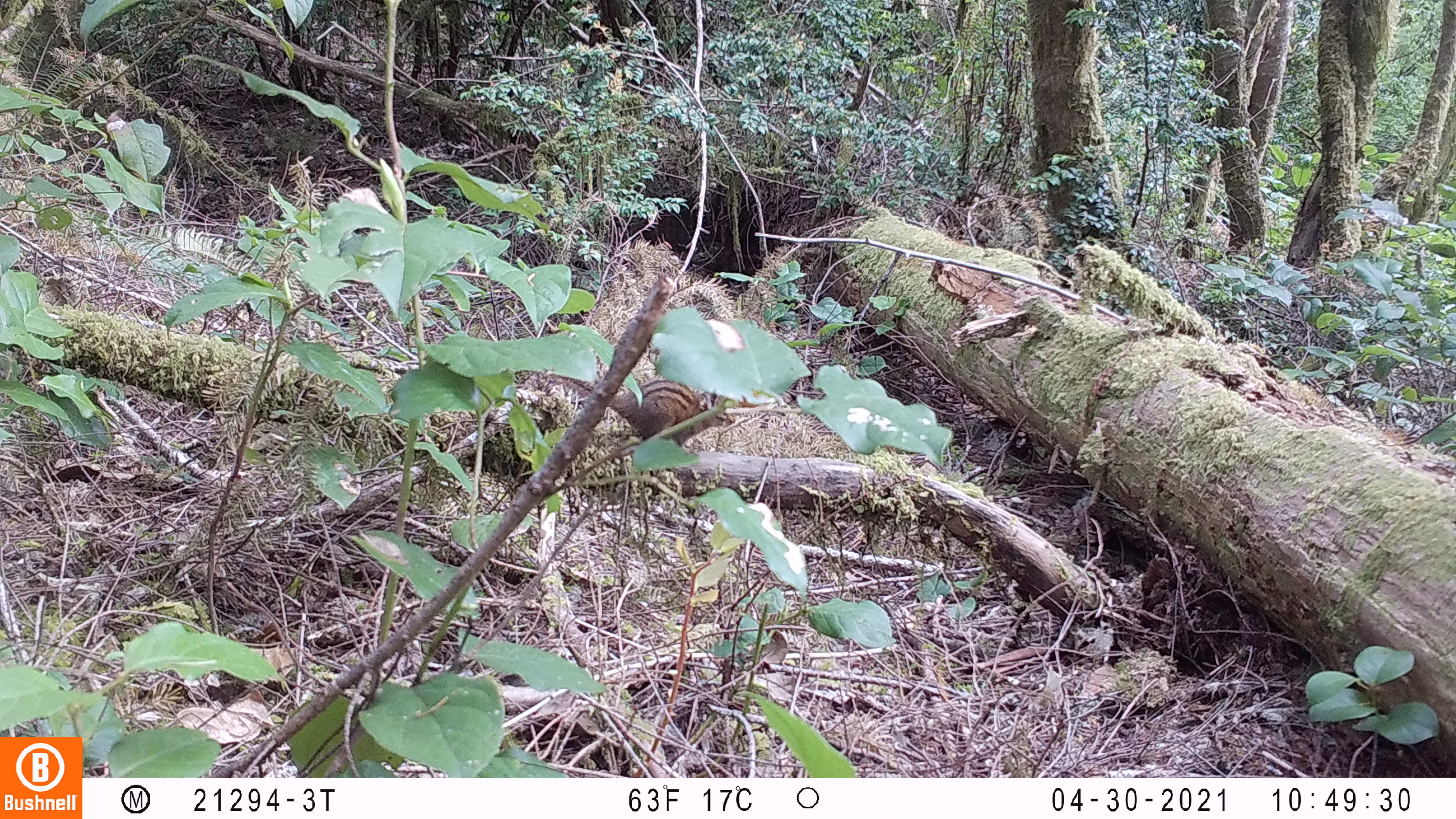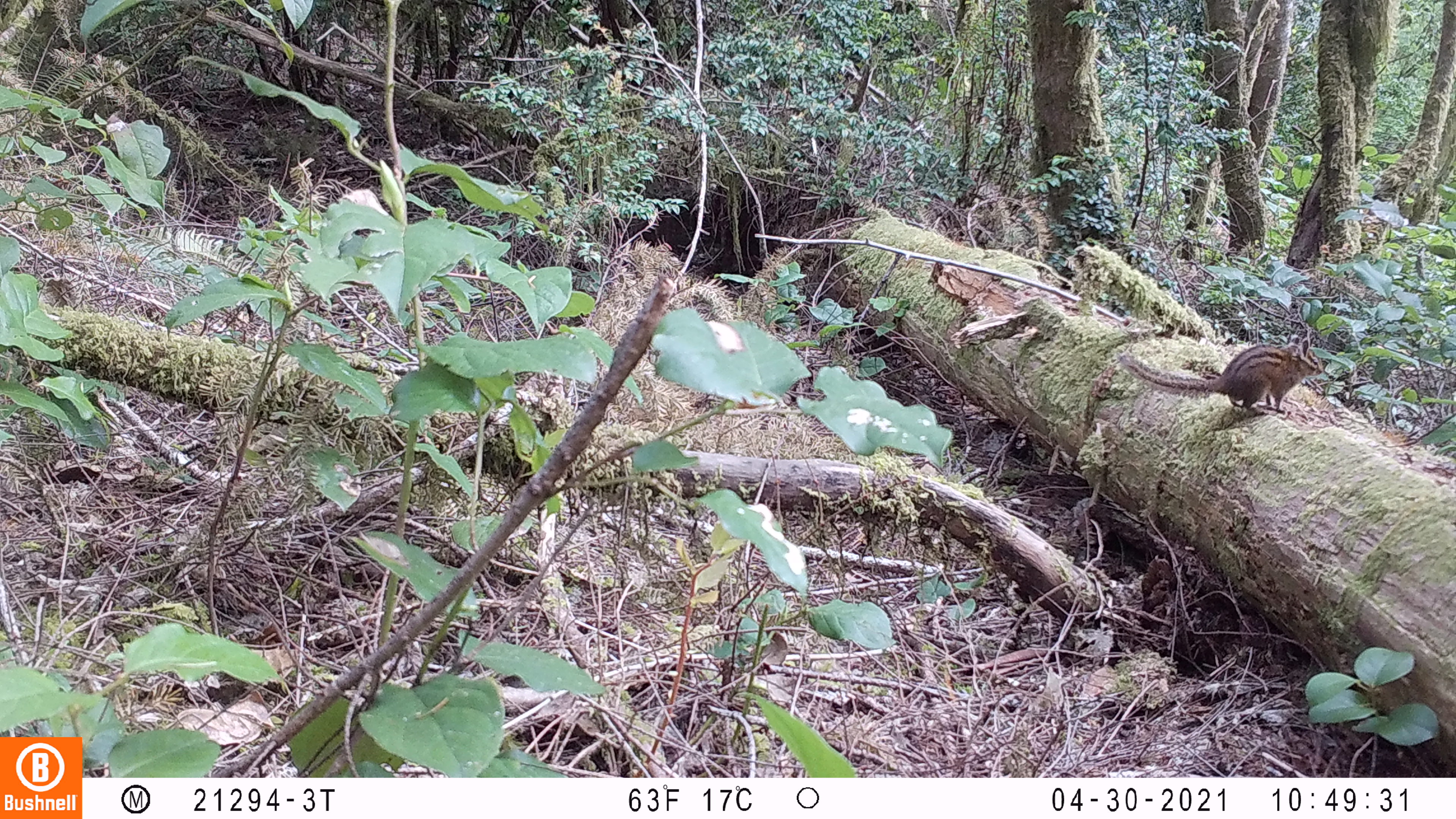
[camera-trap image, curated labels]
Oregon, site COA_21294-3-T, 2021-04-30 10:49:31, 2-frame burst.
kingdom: Animalia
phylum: Chordata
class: Mammalia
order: Rodentia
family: Sciuridae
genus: Neotamias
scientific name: Neotamias townsendii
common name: townsend's chipmunk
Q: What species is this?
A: Townsend's chipmunk (Neotamias townsendii).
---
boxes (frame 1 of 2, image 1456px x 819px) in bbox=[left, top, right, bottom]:
townsend's chipmunk: bbox=[569, 379, 737, 451]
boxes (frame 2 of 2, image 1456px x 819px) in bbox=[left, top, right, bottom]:
townsend's chipmunk: bbox=[1117, 339, 1325, 408]